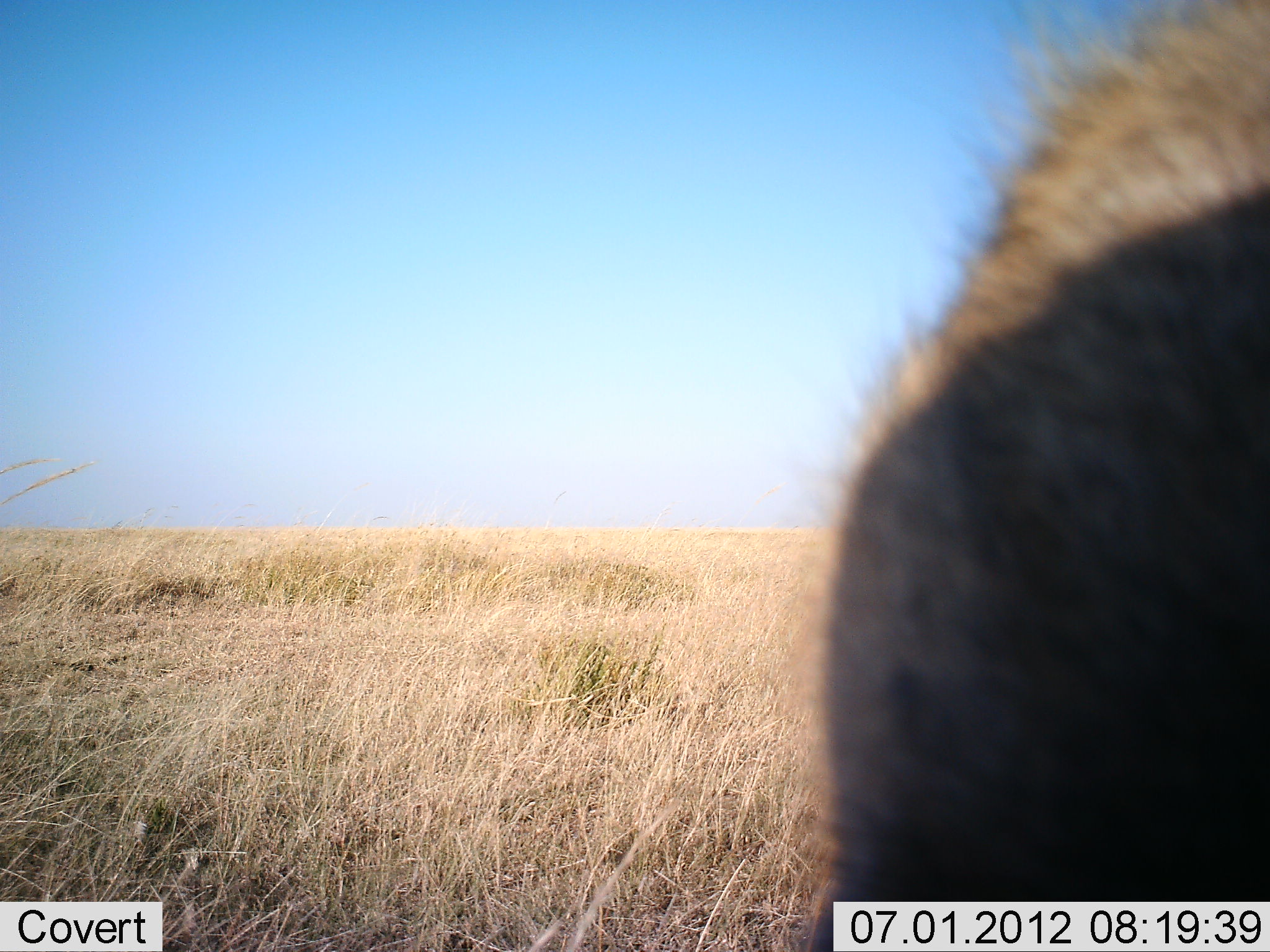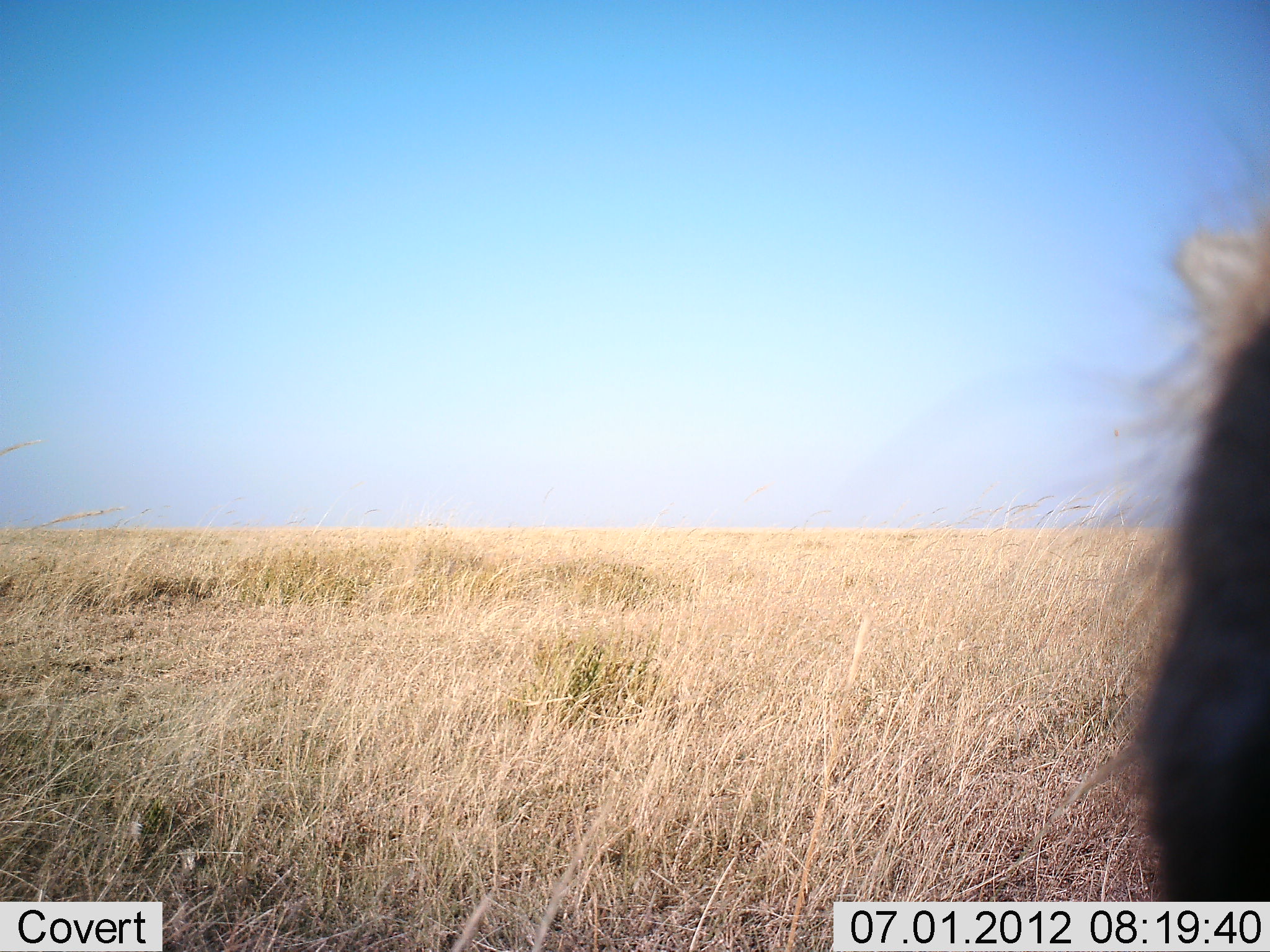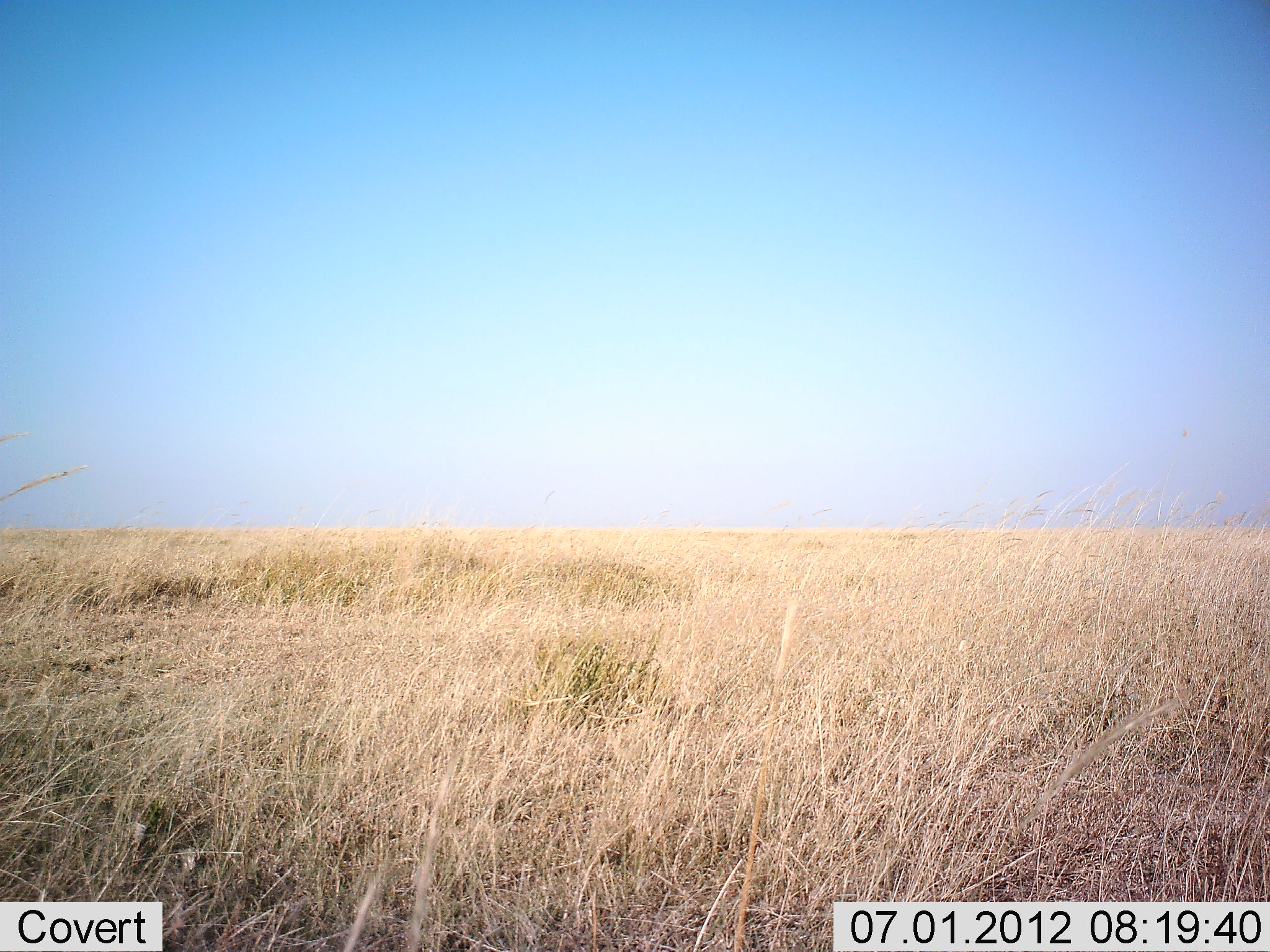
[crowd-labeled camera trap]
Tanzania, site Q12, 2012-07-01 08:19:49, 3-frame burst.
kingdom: Animalia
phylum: Chordata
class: Mammalia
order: Carnivora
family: Hyaenidae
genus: Crocuta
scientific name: Crocuta crocuta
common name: spotted hyena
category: hyenaspotted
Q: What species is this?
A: Hyenaspotted (spotted hyena) (Crocuta crocuta).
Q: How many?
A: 1.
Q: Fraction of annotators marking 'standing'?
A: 38%.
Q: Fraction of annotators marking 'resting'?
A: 12%.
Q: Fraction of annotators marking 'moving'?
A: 50%.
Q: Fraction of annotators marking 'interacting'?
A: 0%.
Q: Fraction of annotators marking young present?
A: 0%.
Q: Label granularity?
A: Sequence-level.